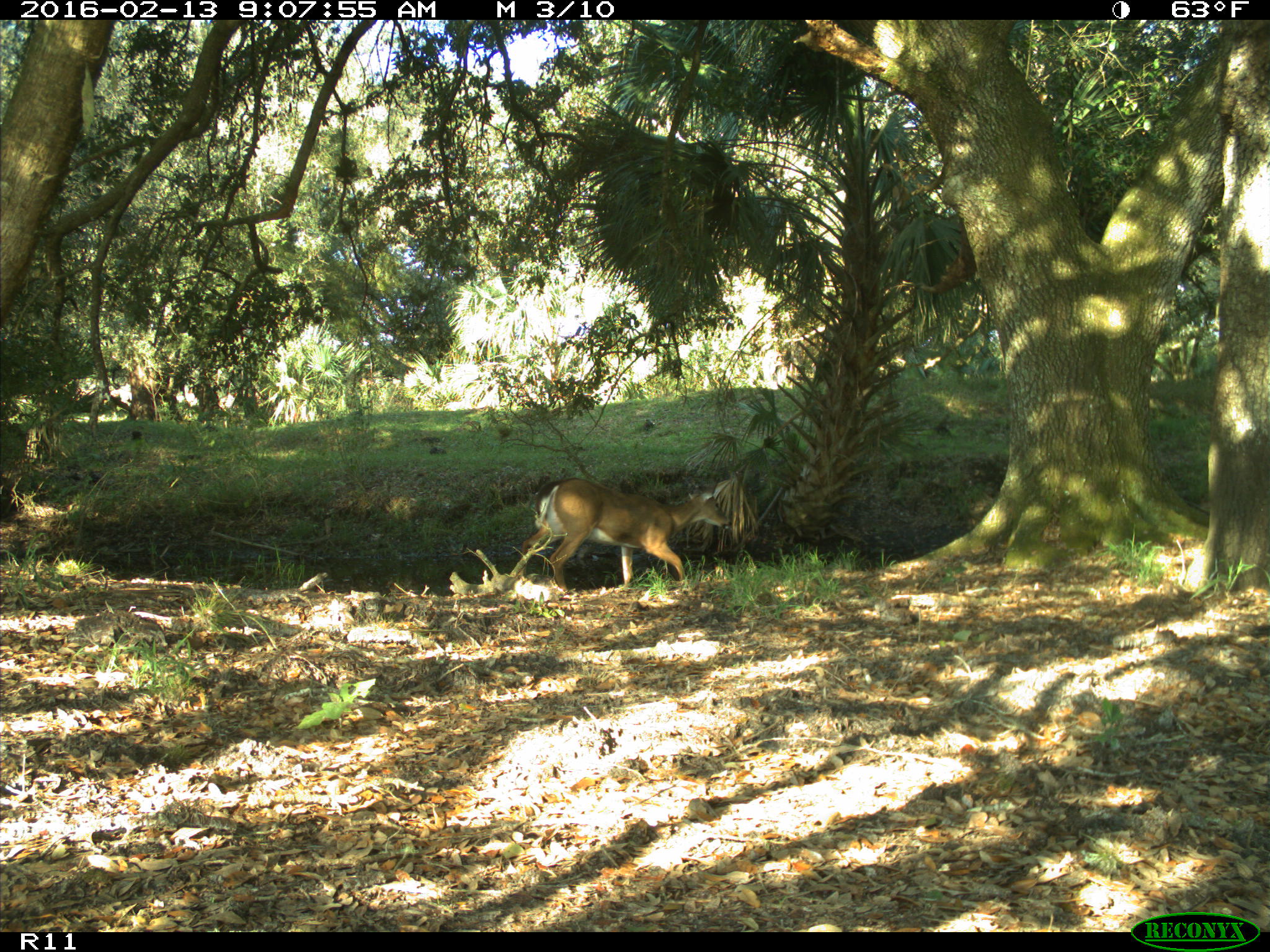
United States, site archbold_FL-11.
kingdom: Animalia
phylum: Chordata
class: Mammalia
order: Artiodactyla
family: Cervidae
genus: Odocoileus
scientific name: Odocoileus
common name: deer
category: unidentified deer